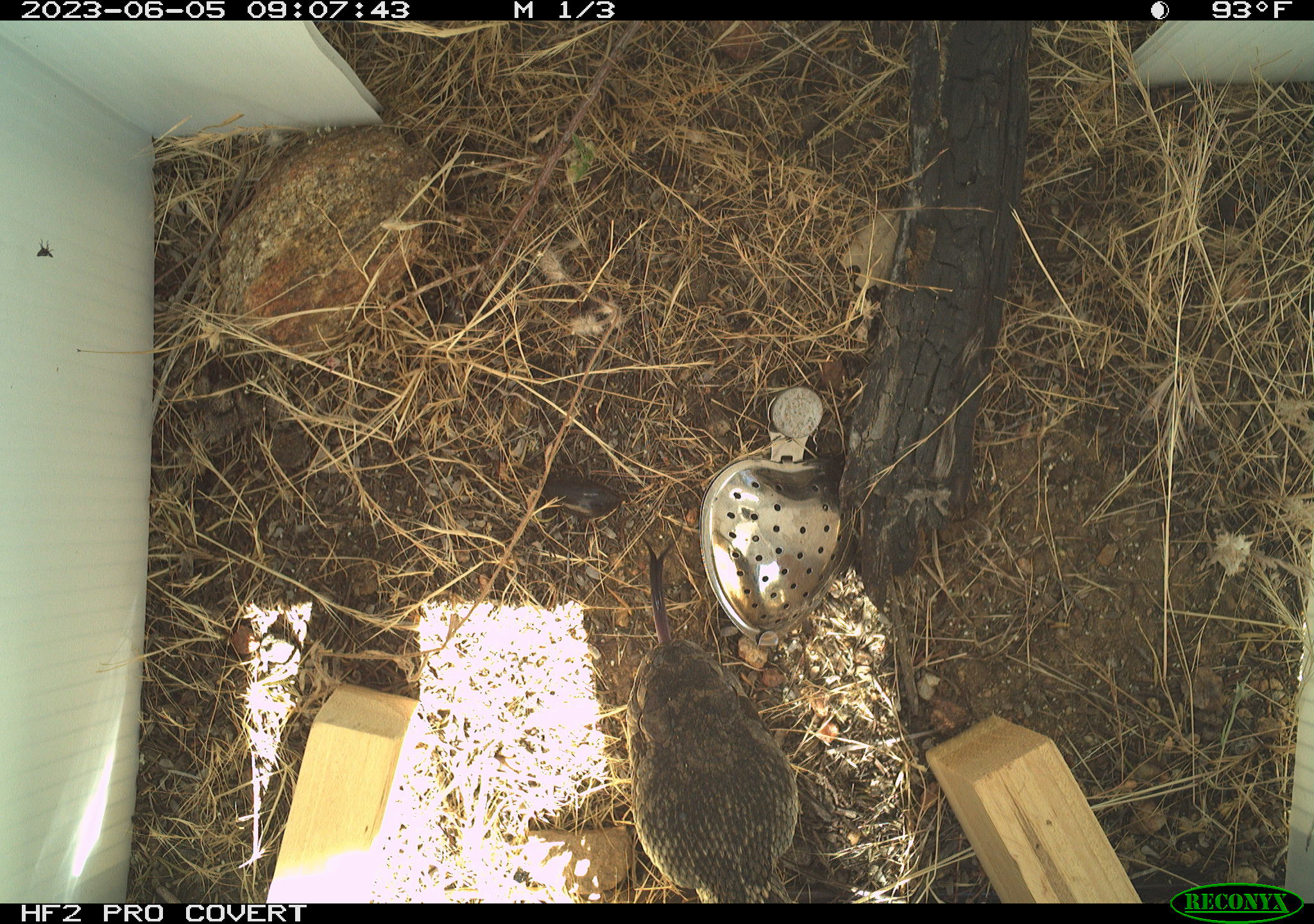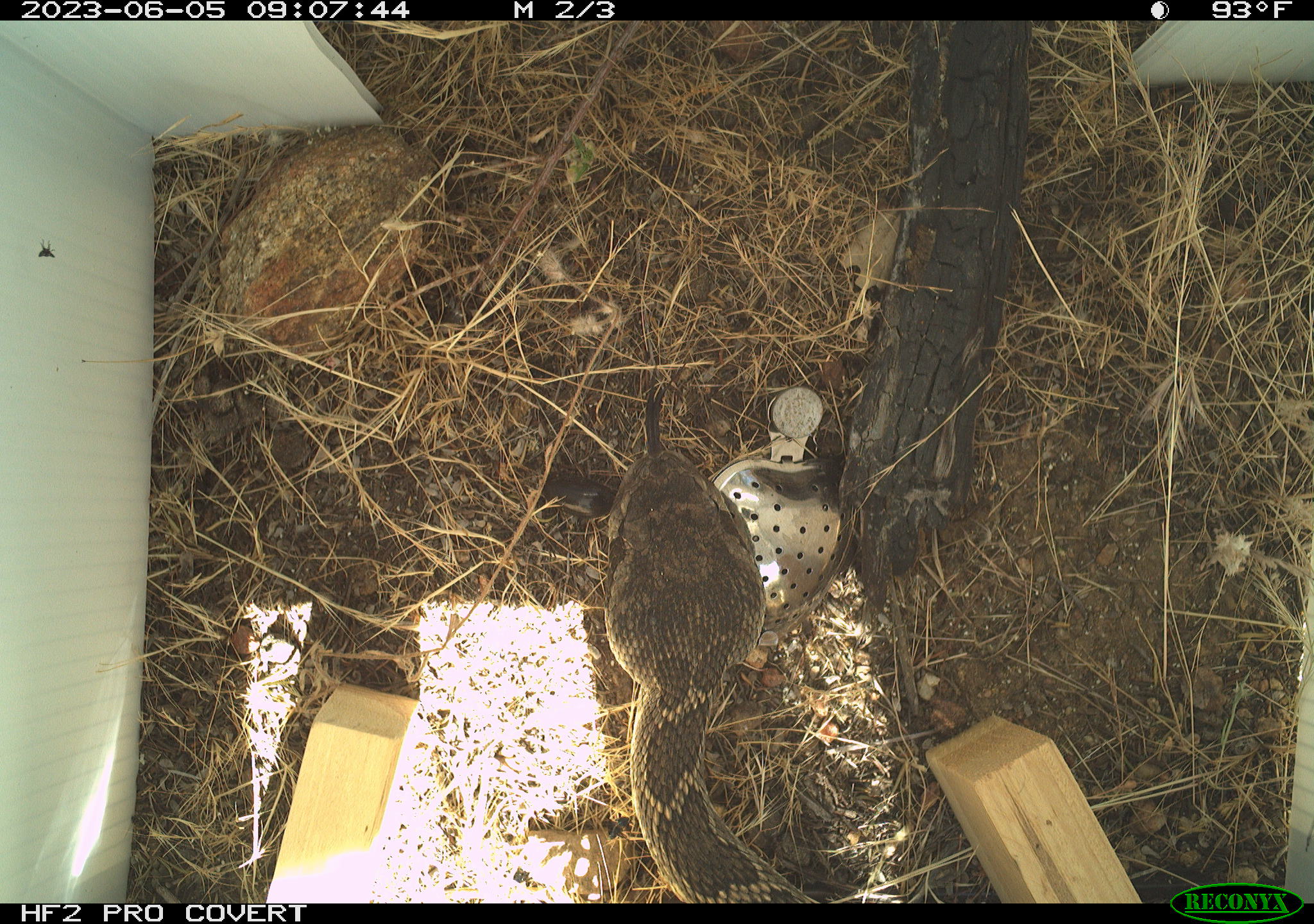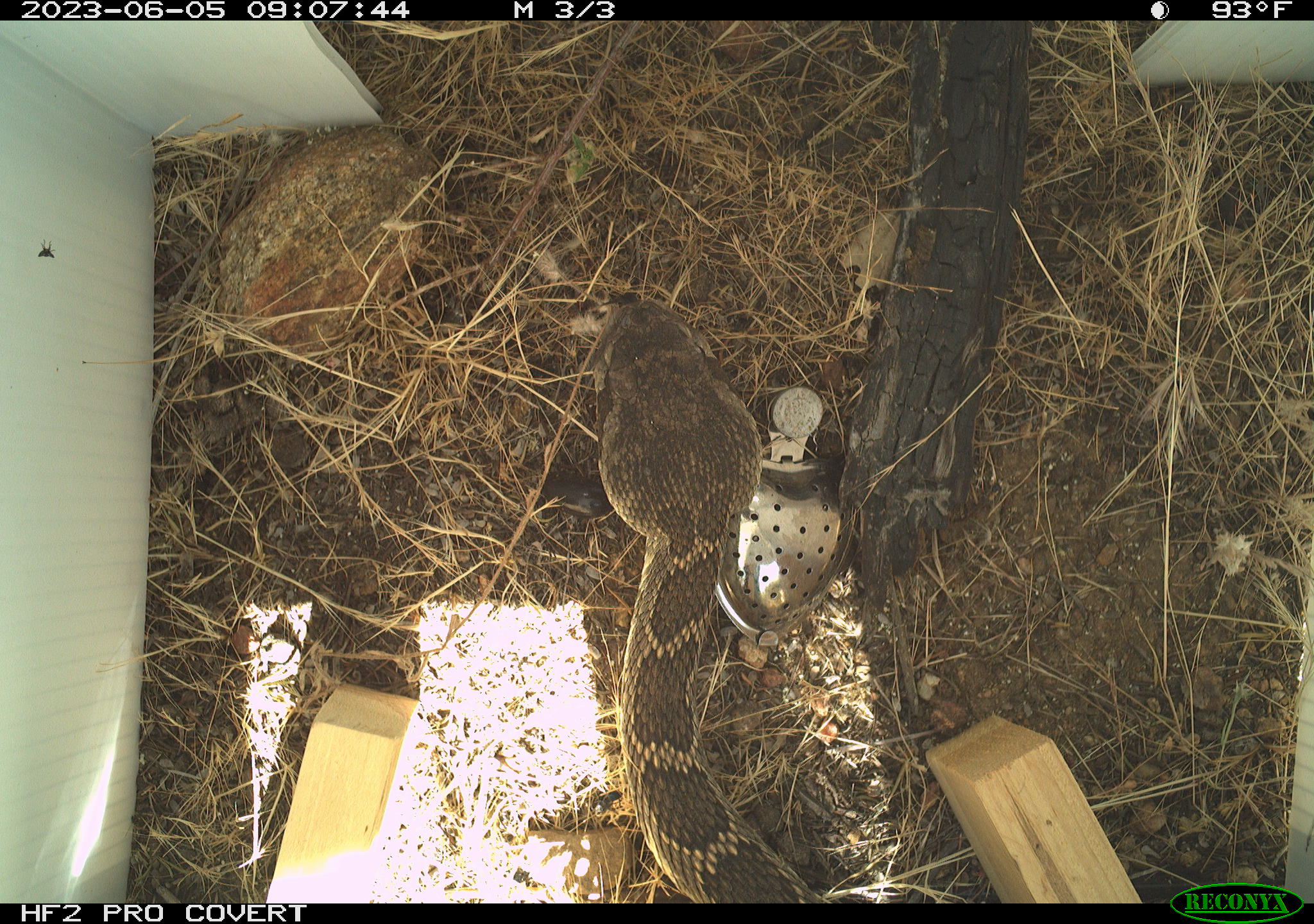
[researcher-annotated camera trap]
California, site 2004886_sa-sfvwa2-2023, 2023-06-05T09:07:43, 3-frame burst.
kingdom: Animalia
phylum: Chordata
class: Reptilia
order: Squamata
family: Viperidae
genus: Crotalus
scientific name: Crotalus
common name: rattlers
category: crotalus species